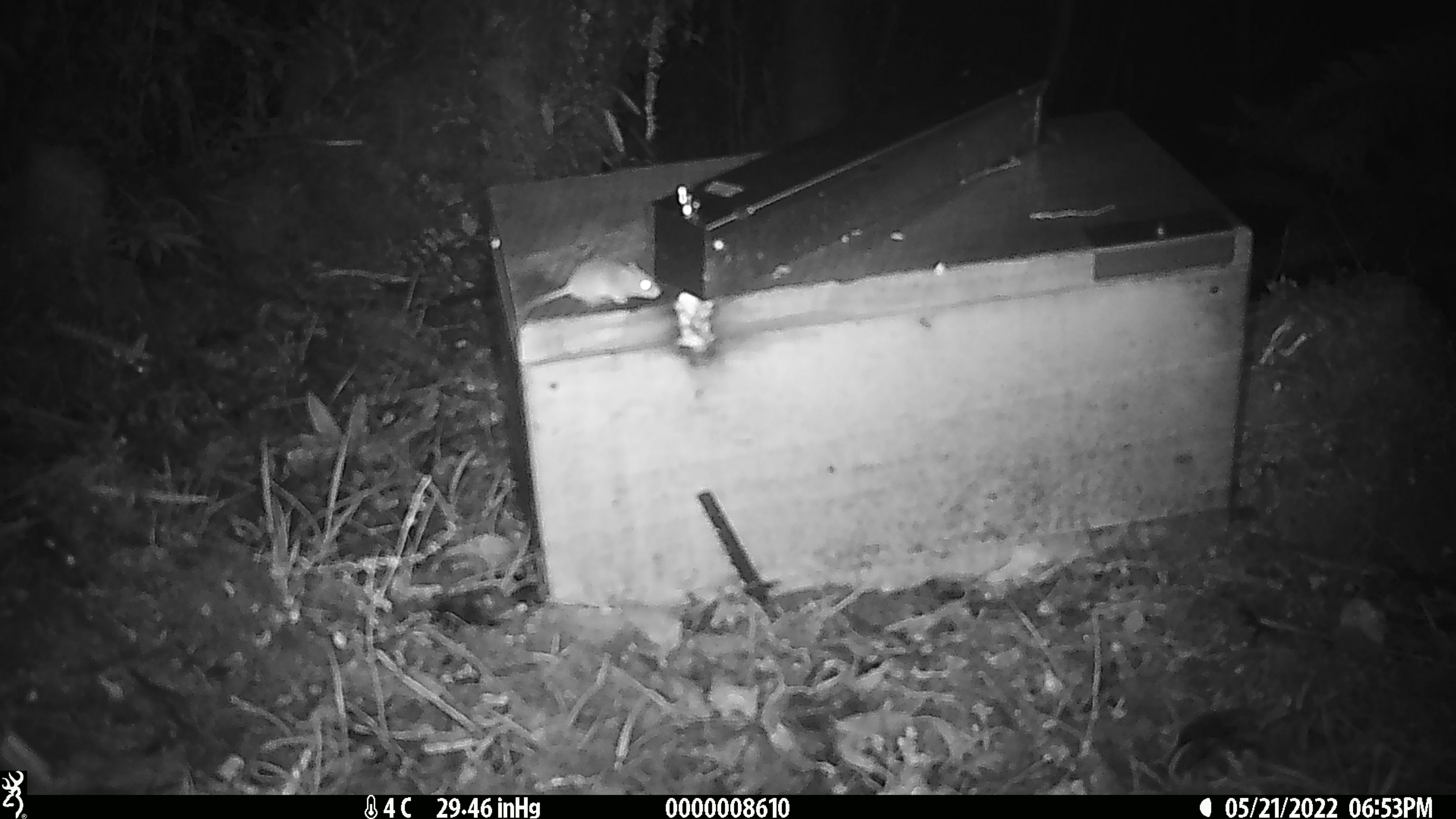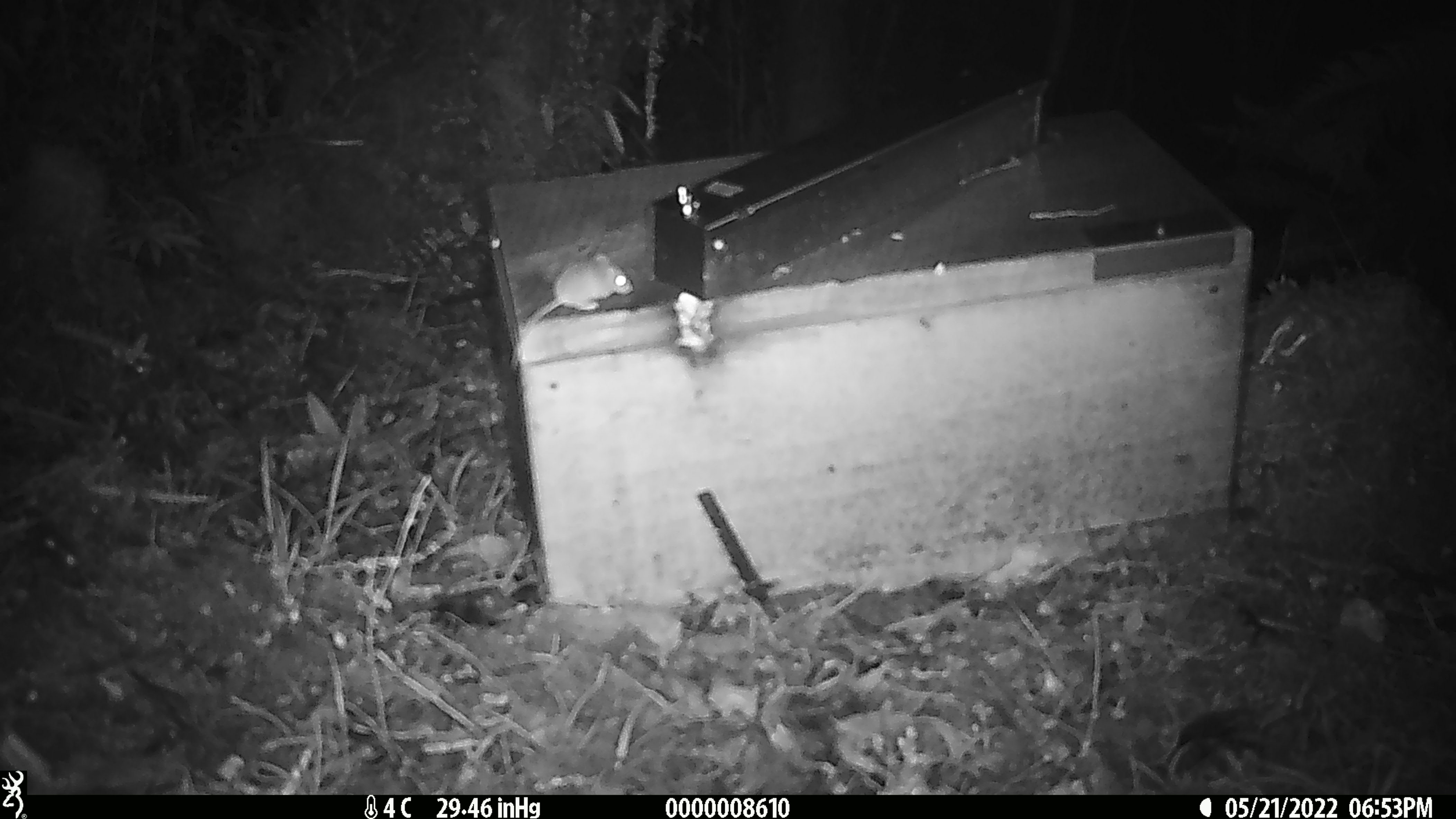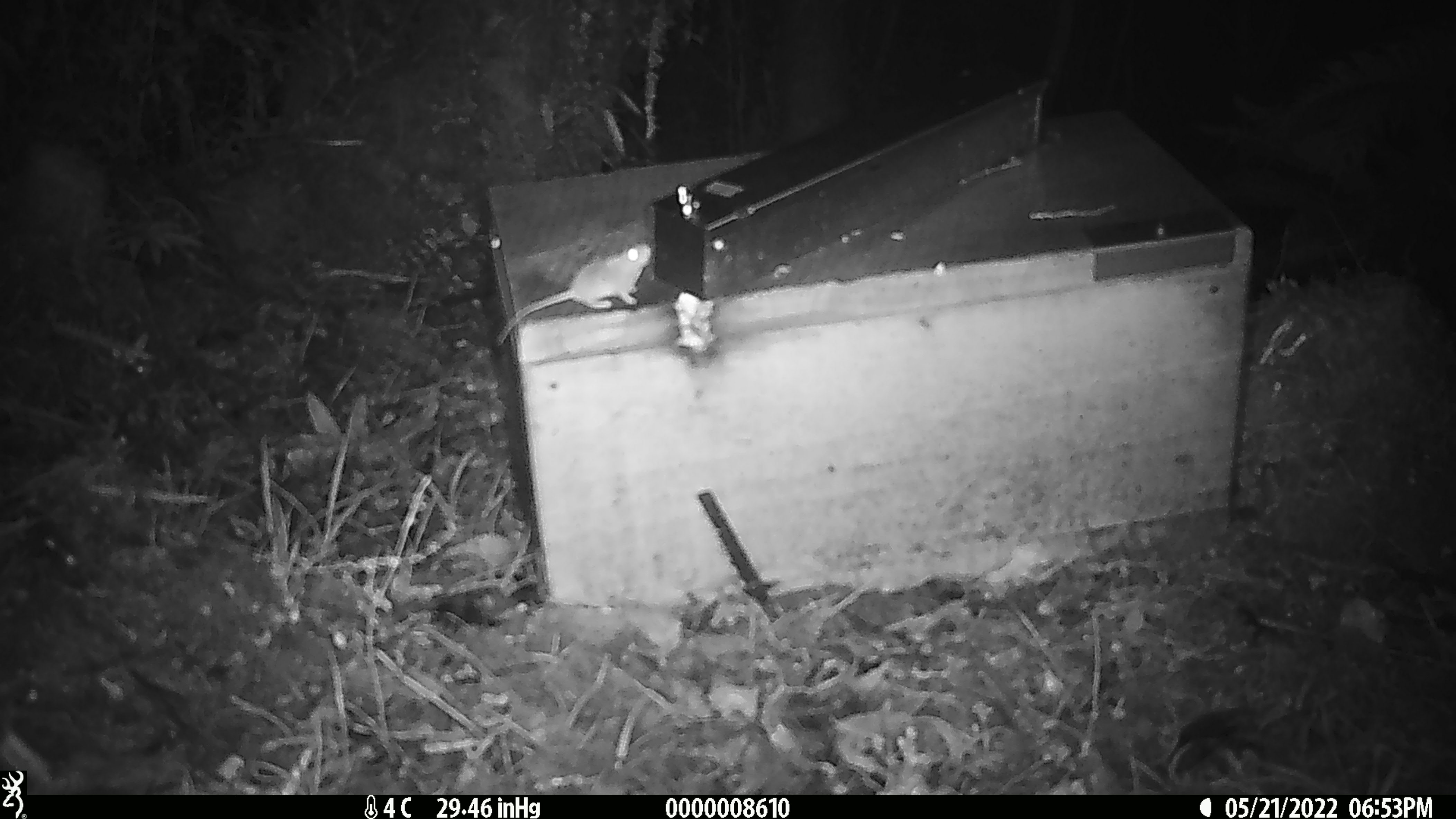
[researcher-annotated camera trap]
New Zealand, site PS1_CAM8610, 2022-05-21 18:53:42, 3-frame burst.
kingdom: Animalia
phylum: Chordata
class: Mammalia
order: Rodentia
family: Muridae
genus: Mus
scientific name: Mus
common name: mouse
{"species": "mouse (Mus)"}